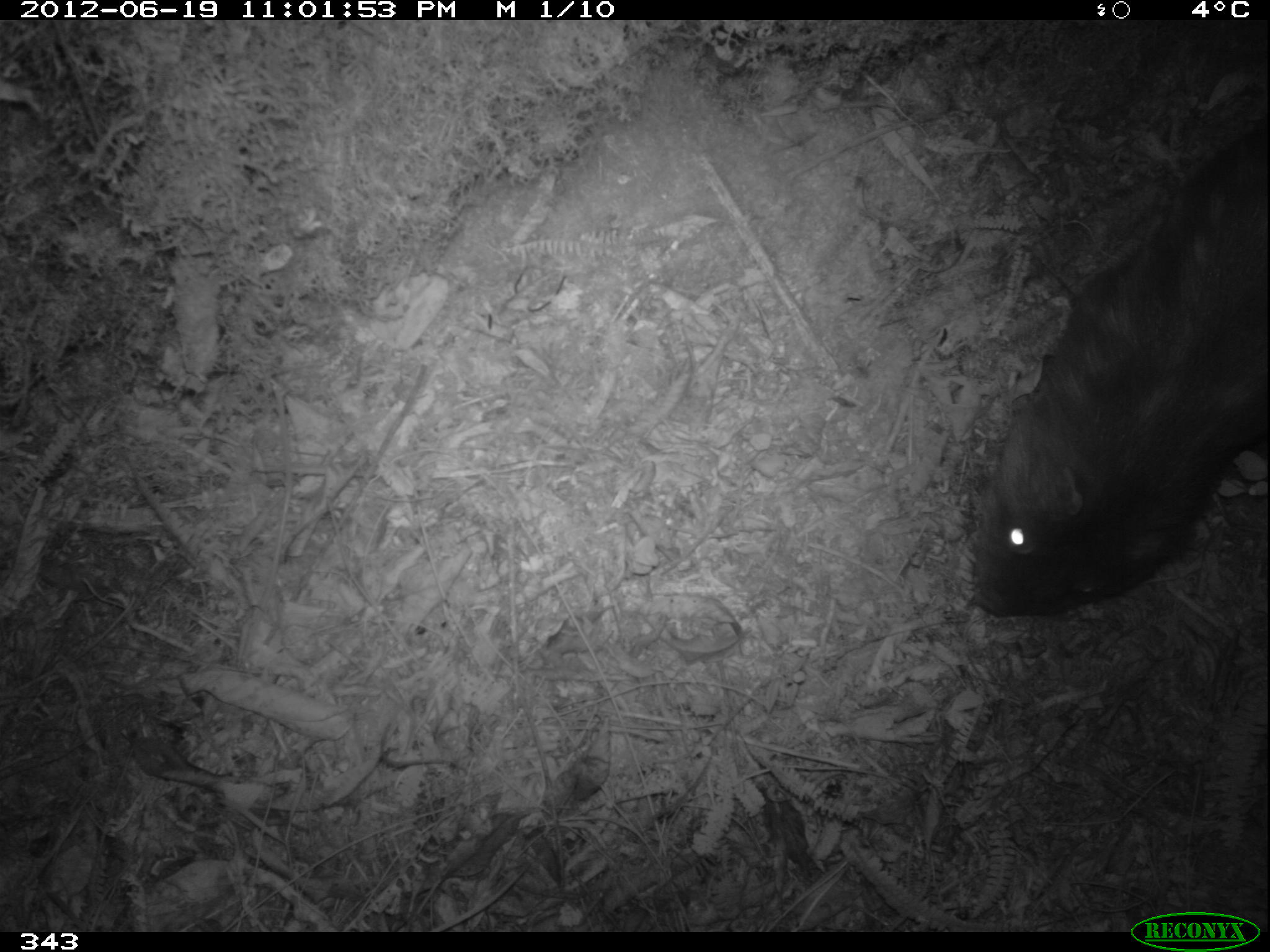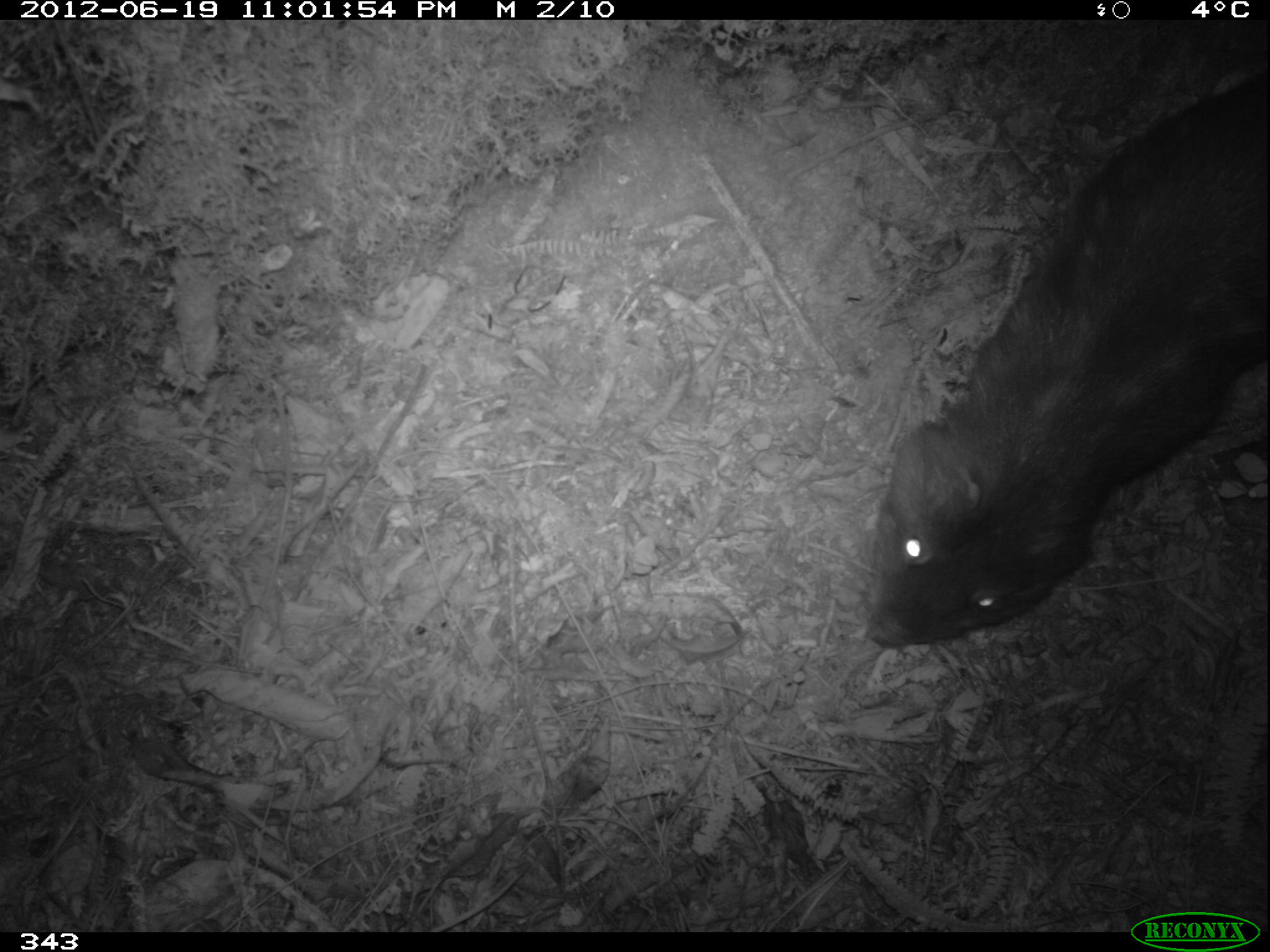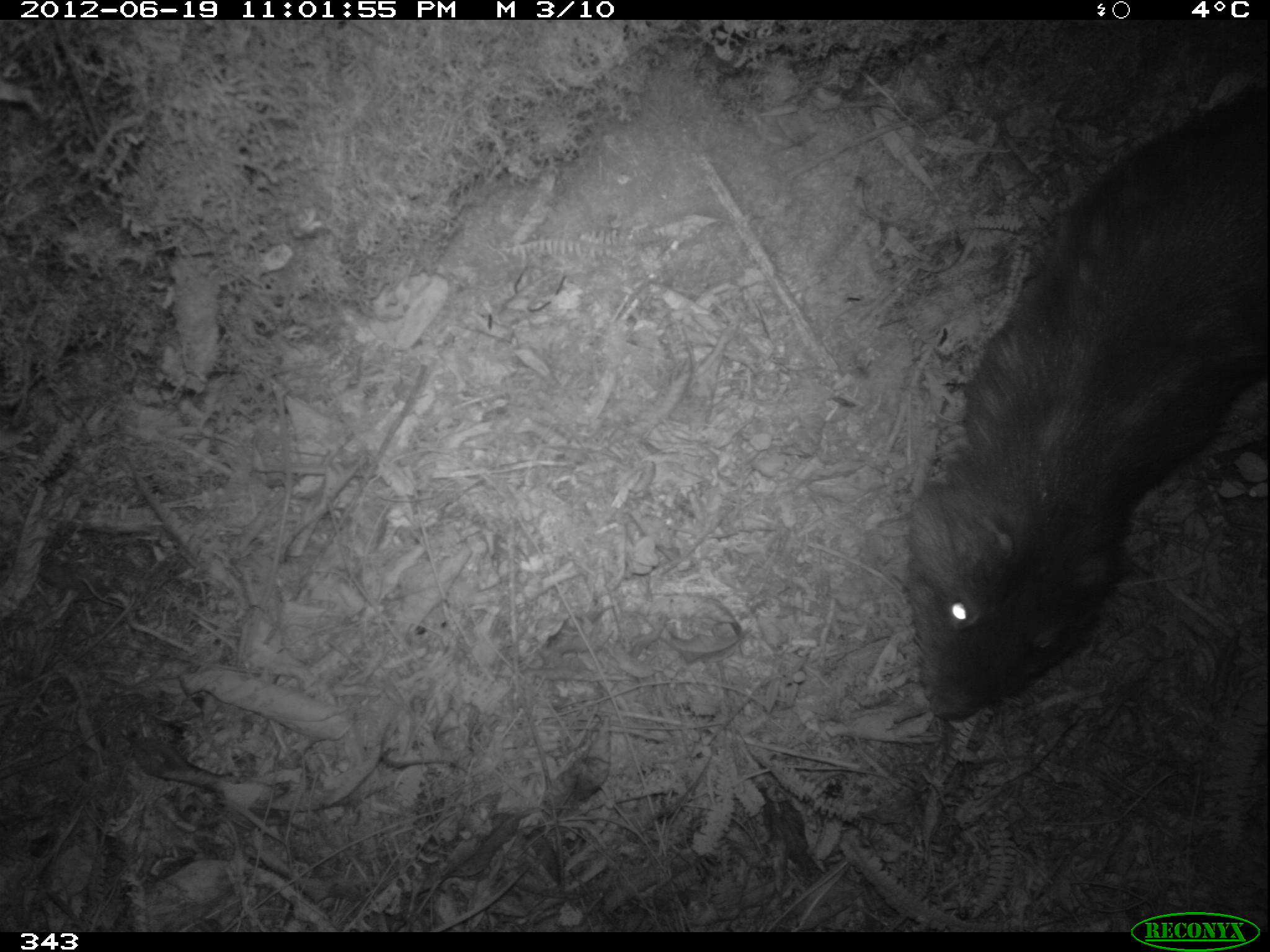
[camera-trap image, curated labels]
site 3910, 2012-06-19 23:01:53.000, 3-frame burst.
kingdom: Animalia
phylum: Chordata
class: Mammalia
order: Rodentia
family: Cuniculidae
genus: Cuniculus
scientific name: Cuniculus taczanowskii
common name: mountain paca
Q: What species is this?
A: Cuniculus taczanowskii (mountain paca).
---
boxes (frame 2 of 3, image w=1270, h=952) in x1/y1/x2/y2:
cuniculus taczanowskii: 863/70/1266/648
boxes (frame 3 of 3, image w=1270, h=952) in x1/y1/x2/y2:
cuniculus taczanowskii: 902/86/1266/721